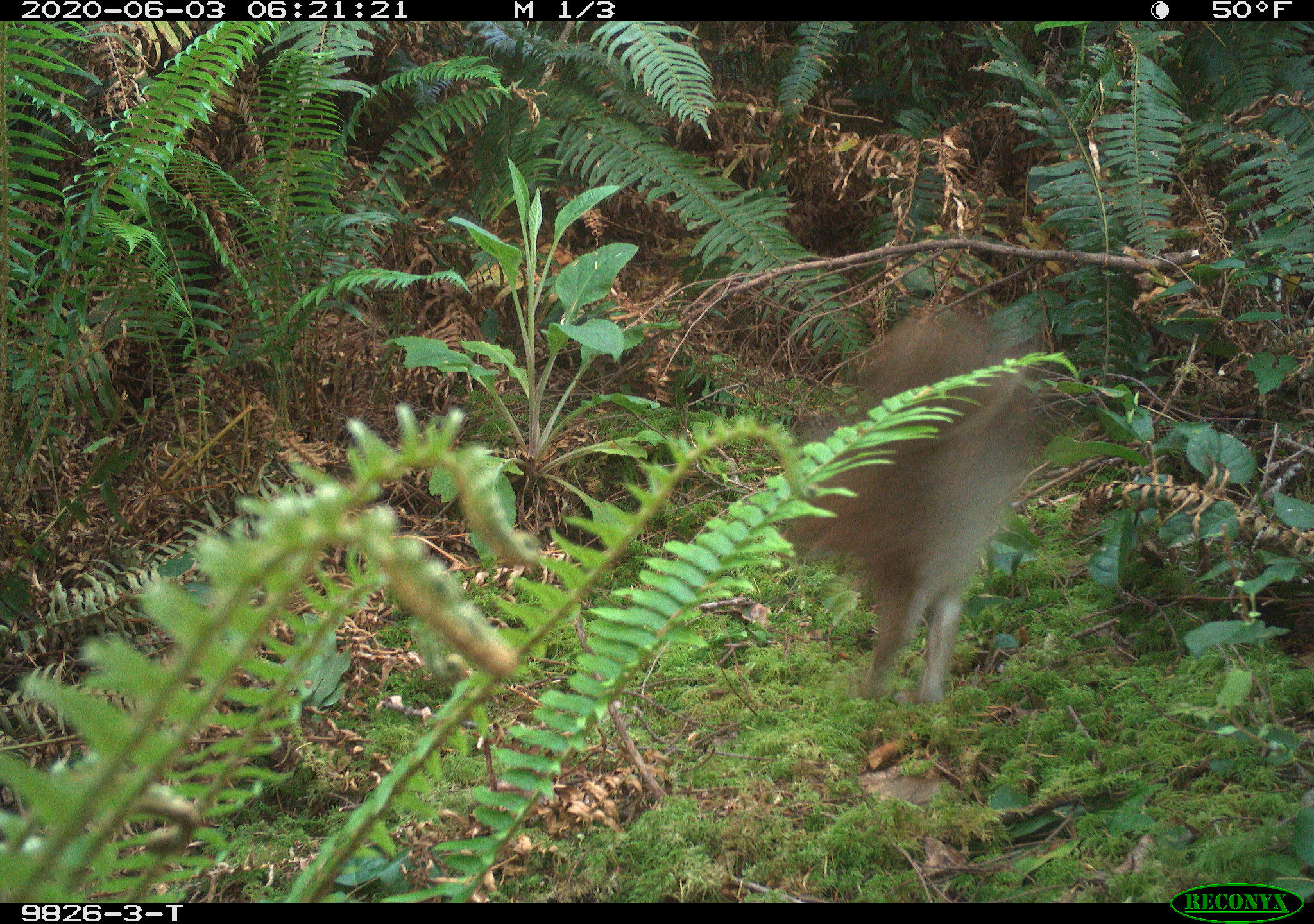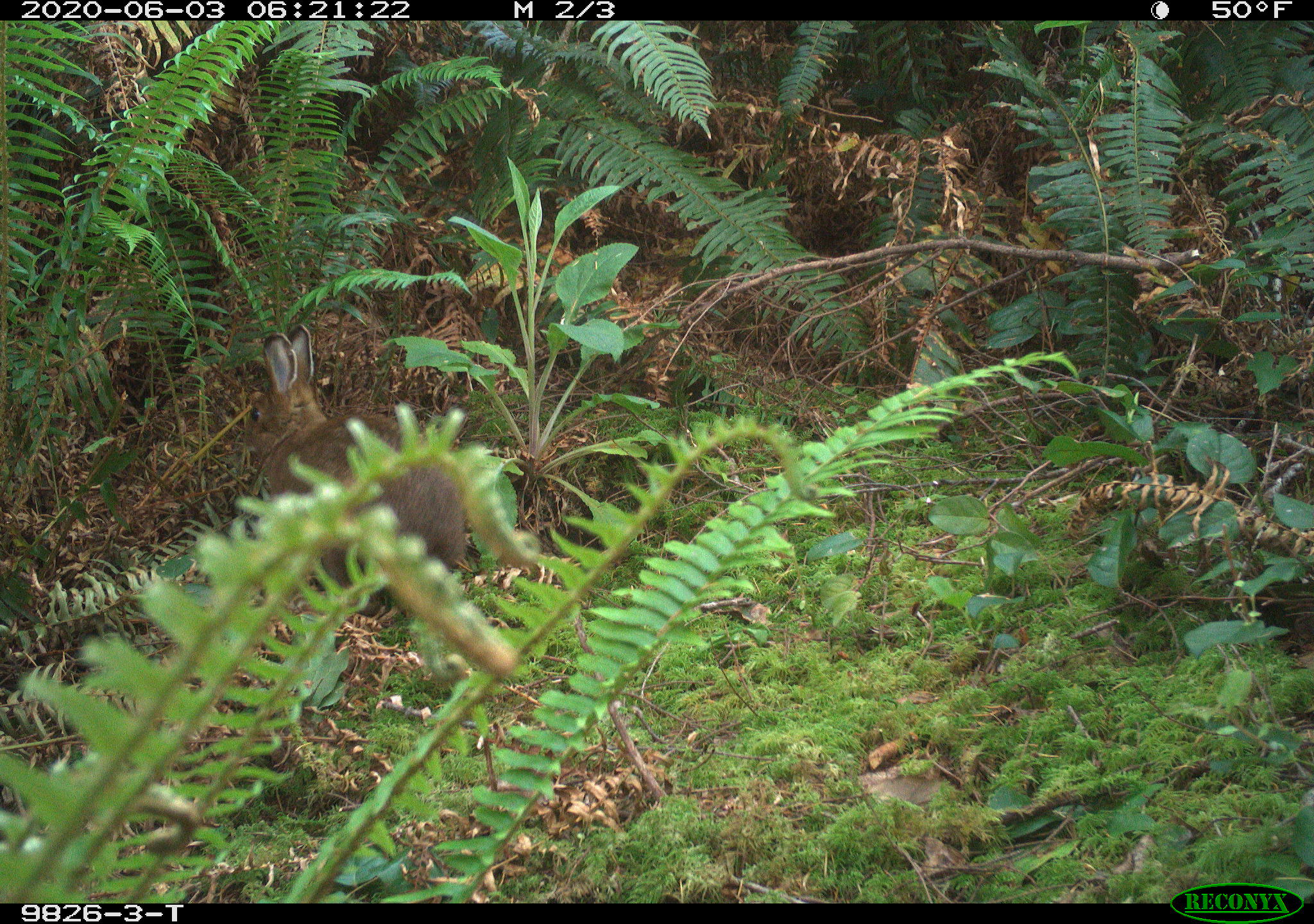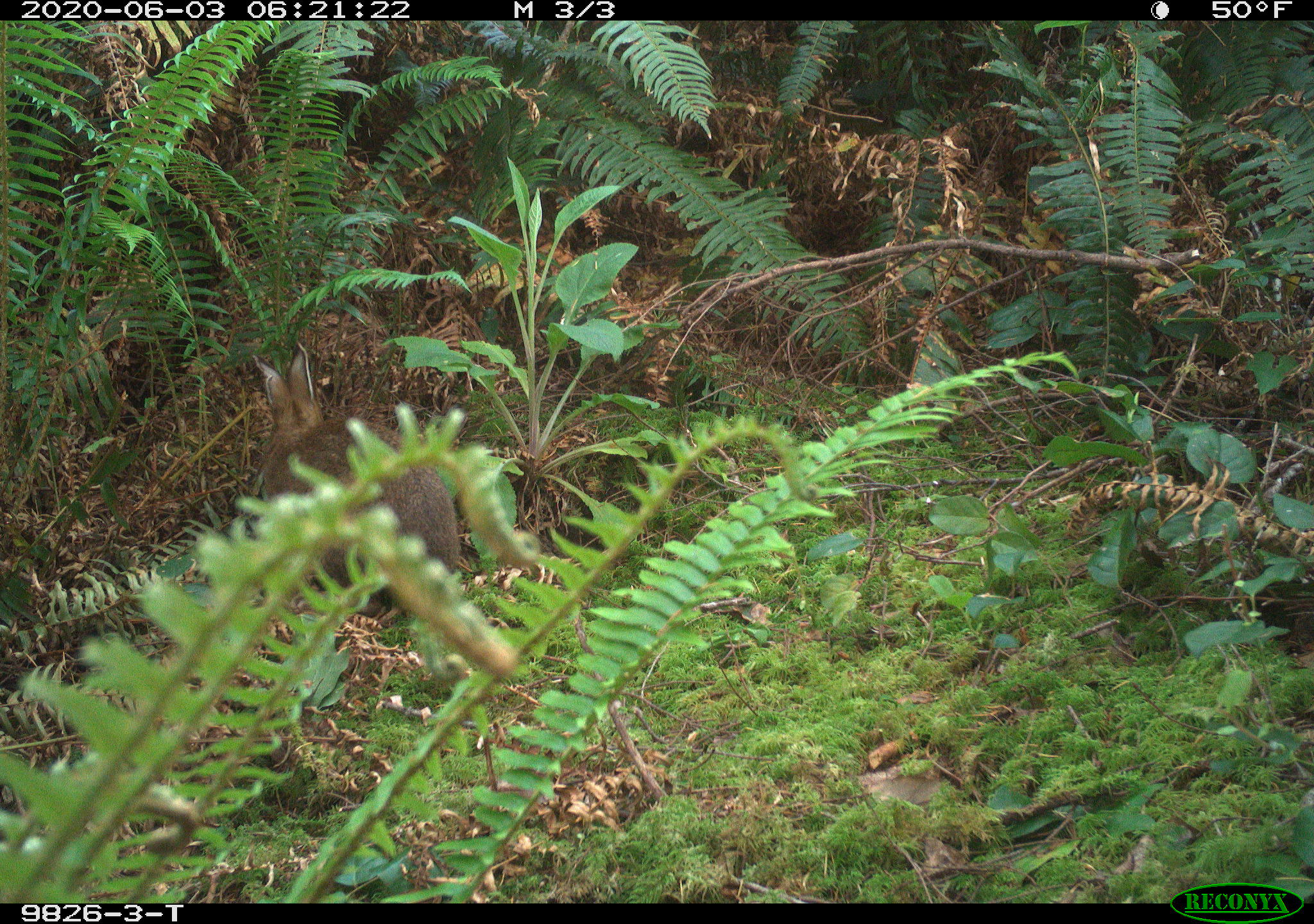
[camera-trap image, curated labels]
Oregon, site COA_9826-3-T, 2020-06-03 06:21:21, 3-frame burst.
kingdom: Animalia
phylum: Chordata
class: Mammalia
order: Lagomorpha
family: Leporidae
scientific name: Leporidae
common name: hares and rabbits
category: leporidae family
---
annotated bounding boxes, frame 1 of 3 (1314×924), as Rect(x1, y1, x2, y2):
leporidae family: Rect(766, 314, 1055, 706)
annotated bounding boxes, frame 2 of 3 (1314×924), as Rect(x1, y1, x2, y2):
leporidae family: Rect(242, 323, 480, 577)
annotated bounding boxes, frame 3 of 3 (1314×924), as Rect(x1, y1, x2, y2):
leporidae family: Rect(248, 339, 477, 597)